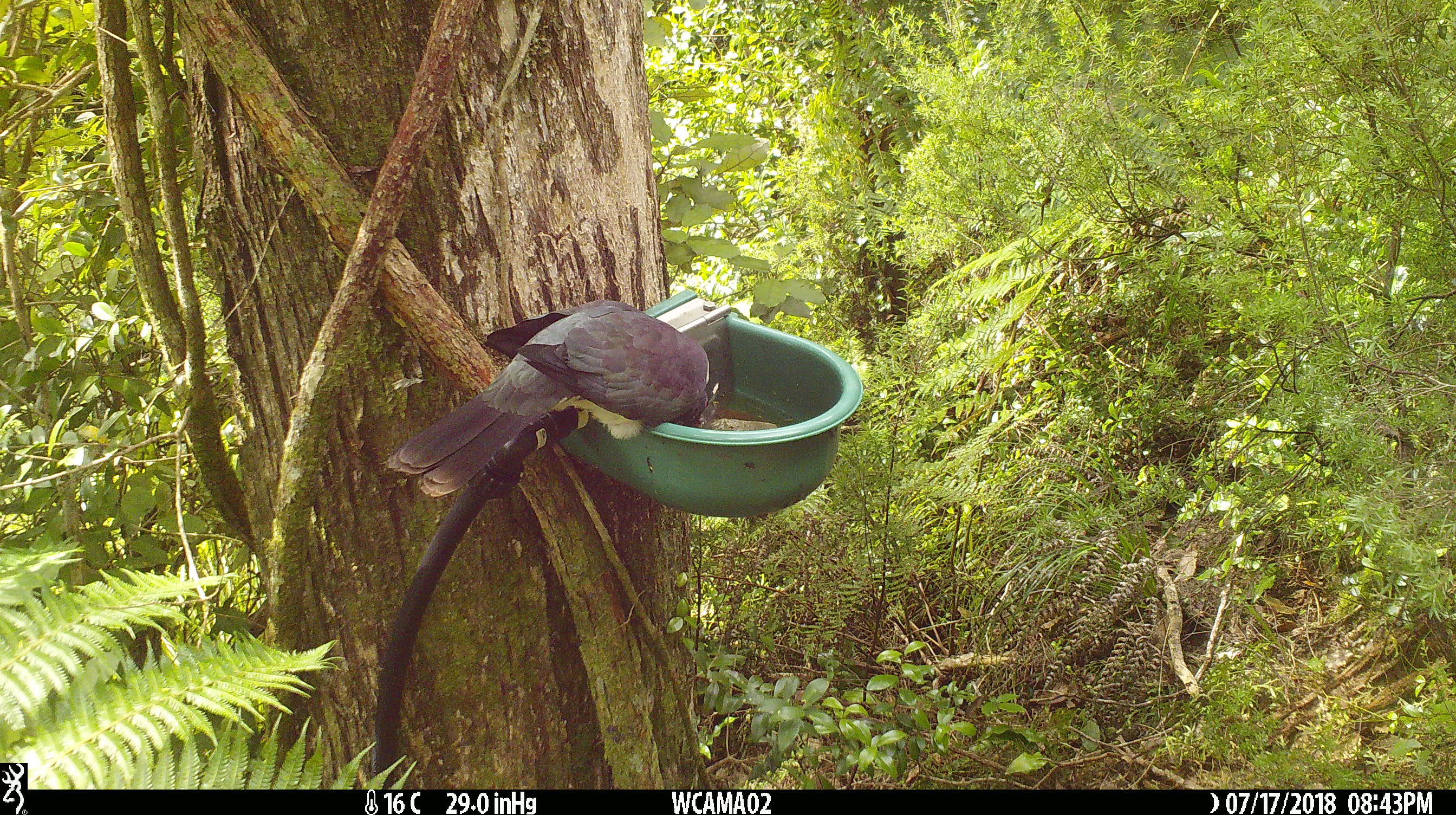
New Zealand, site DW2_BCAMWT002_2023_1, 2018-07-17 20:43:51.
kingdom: Animalia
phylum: Chordata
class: Aves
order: Columbiformes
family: Columbidae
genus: Hemiphaga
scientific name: Hemiphaga novaeseelandiae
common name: new zealand pigeon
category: kereru